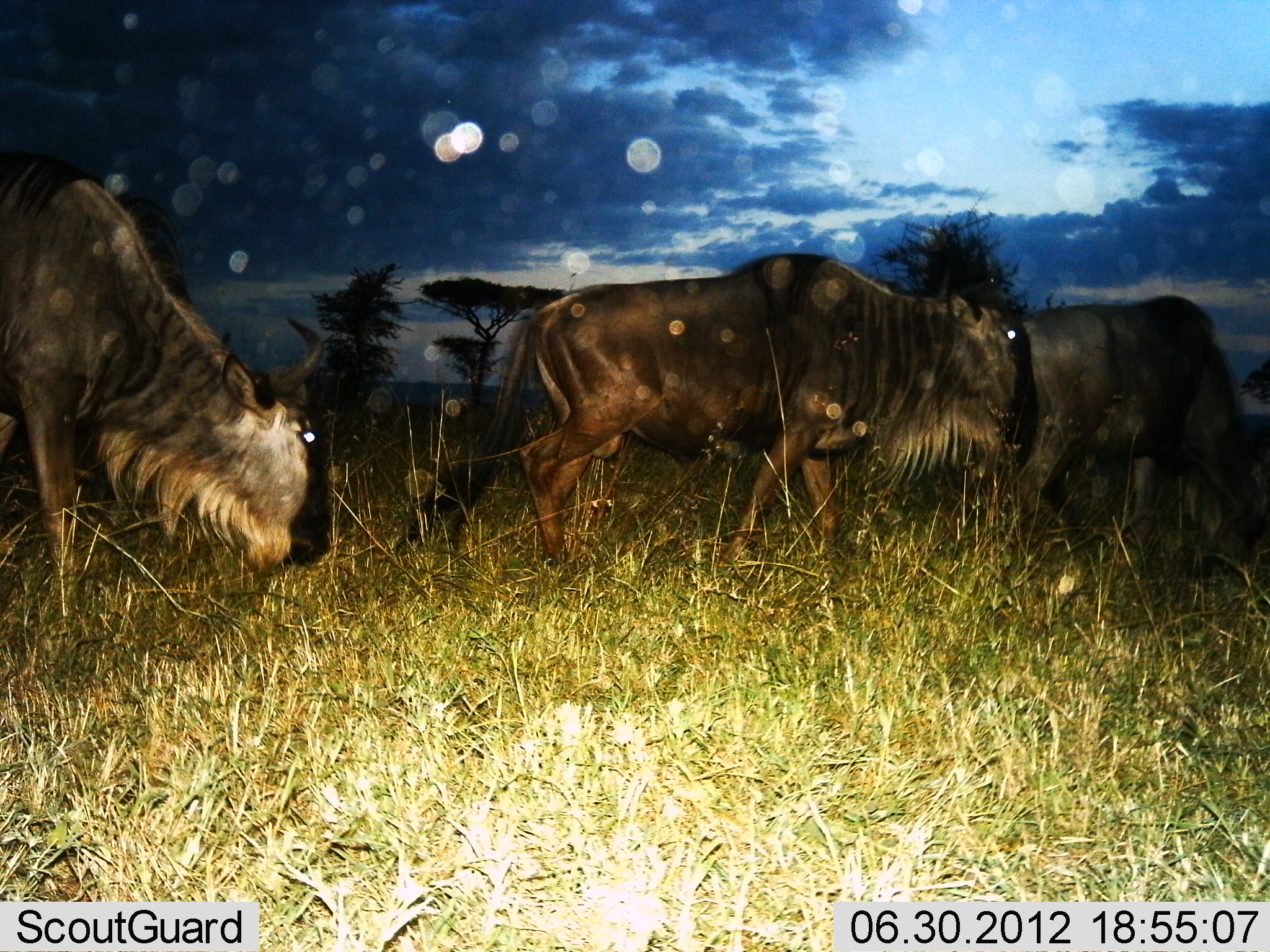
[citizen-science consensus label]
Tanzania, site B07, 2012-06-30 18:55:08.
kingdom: Animalia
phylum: Chordata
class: Mammalia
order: Artiodactyla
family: Bovidae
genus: Connochaetes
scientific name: Connochaetes taurinus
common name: blue wildebeest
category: wildebeest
Wildebeest (blue wildebeest) (Connochaetes taurinus), count 3. Behavior (volunteer vote fractions): standing 30%, resting 0%, moving 60%, interacting 0%. Young present (vote fraction): 0%. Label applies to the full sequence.